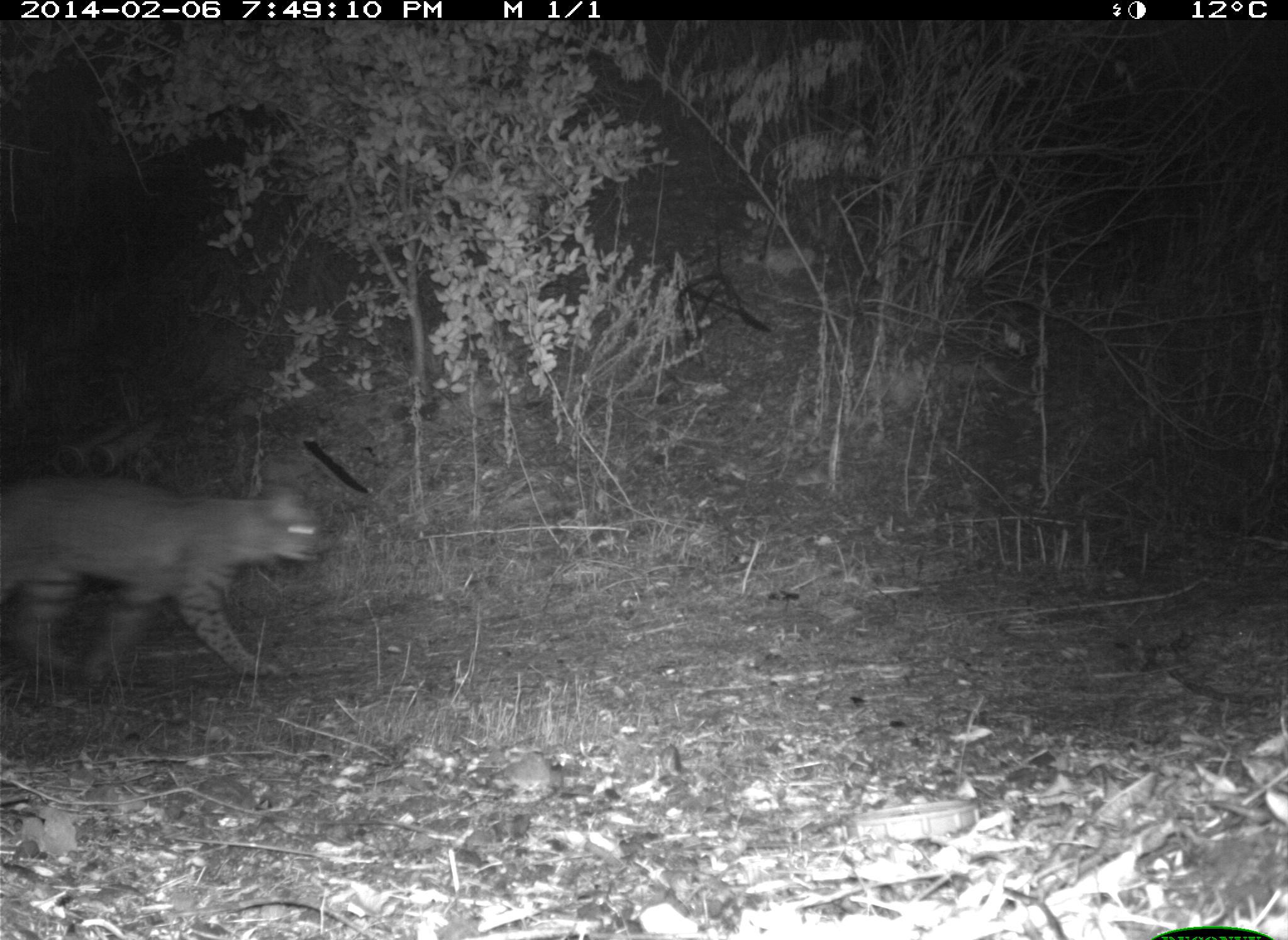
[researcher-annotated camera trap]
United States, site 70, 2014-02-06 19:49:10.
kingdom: Animalia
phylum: Chordata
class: Mammalia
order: Carnivora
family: Felidae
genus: Lynx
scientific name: Lynx rufus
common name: bobcat